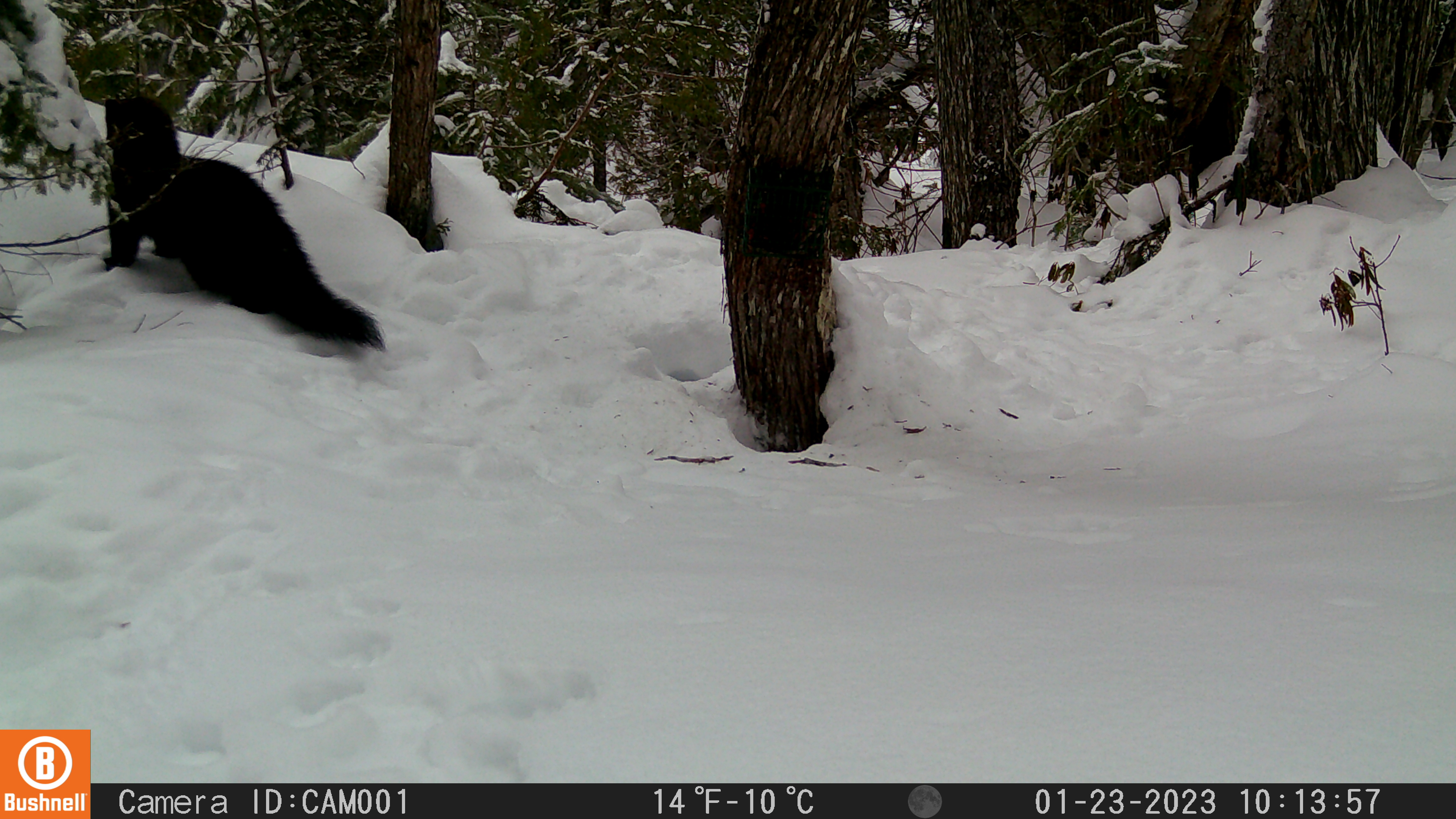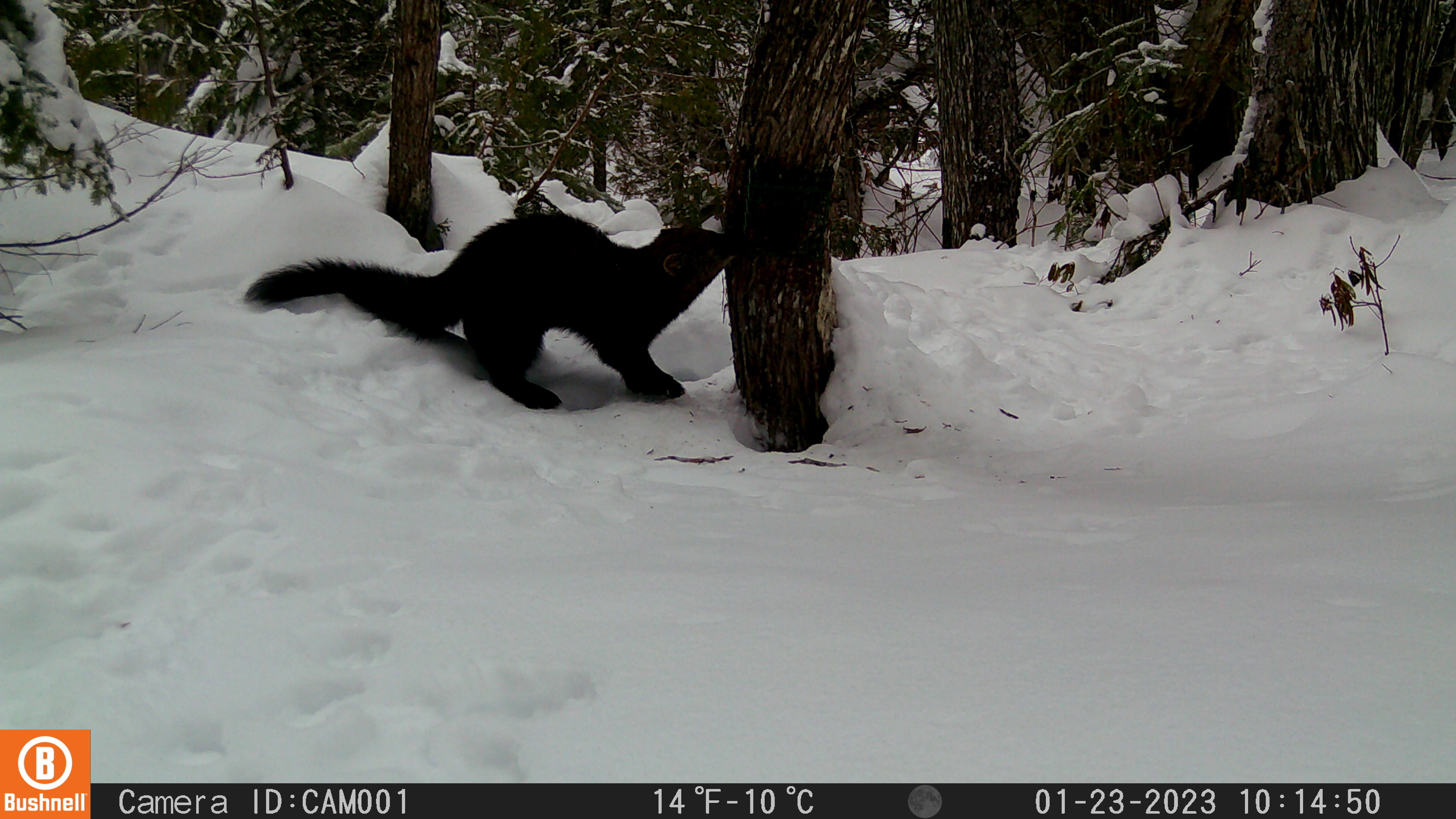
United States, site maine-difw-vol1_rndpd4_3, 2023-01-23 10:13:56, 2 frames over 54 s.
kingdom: Animalia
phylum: Chordata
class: Mammalia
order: Carnivora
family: Mustelidae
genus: Pekania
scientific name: Pekania pennanti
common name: fisher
Fisher (Pekania pennanti).